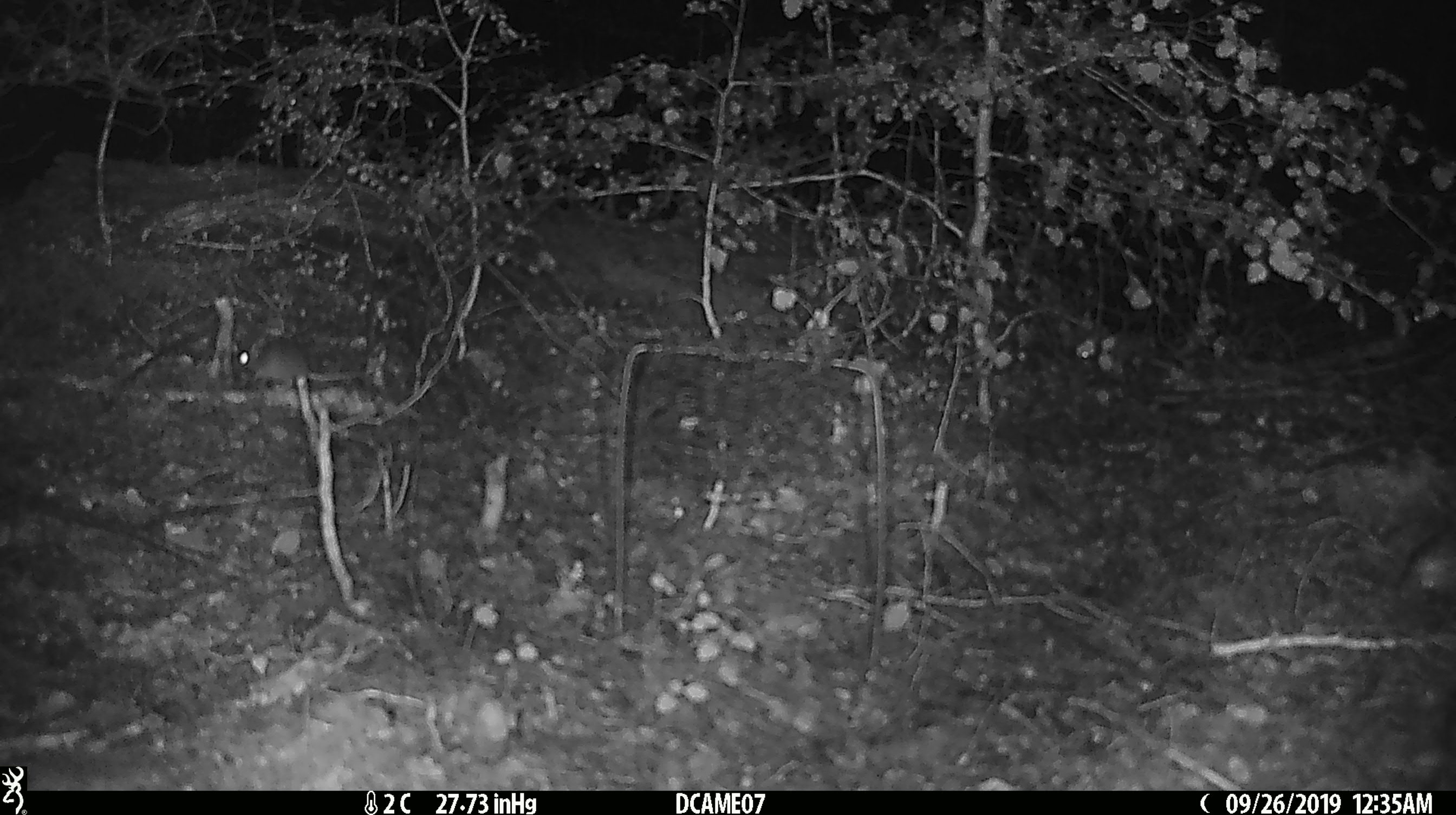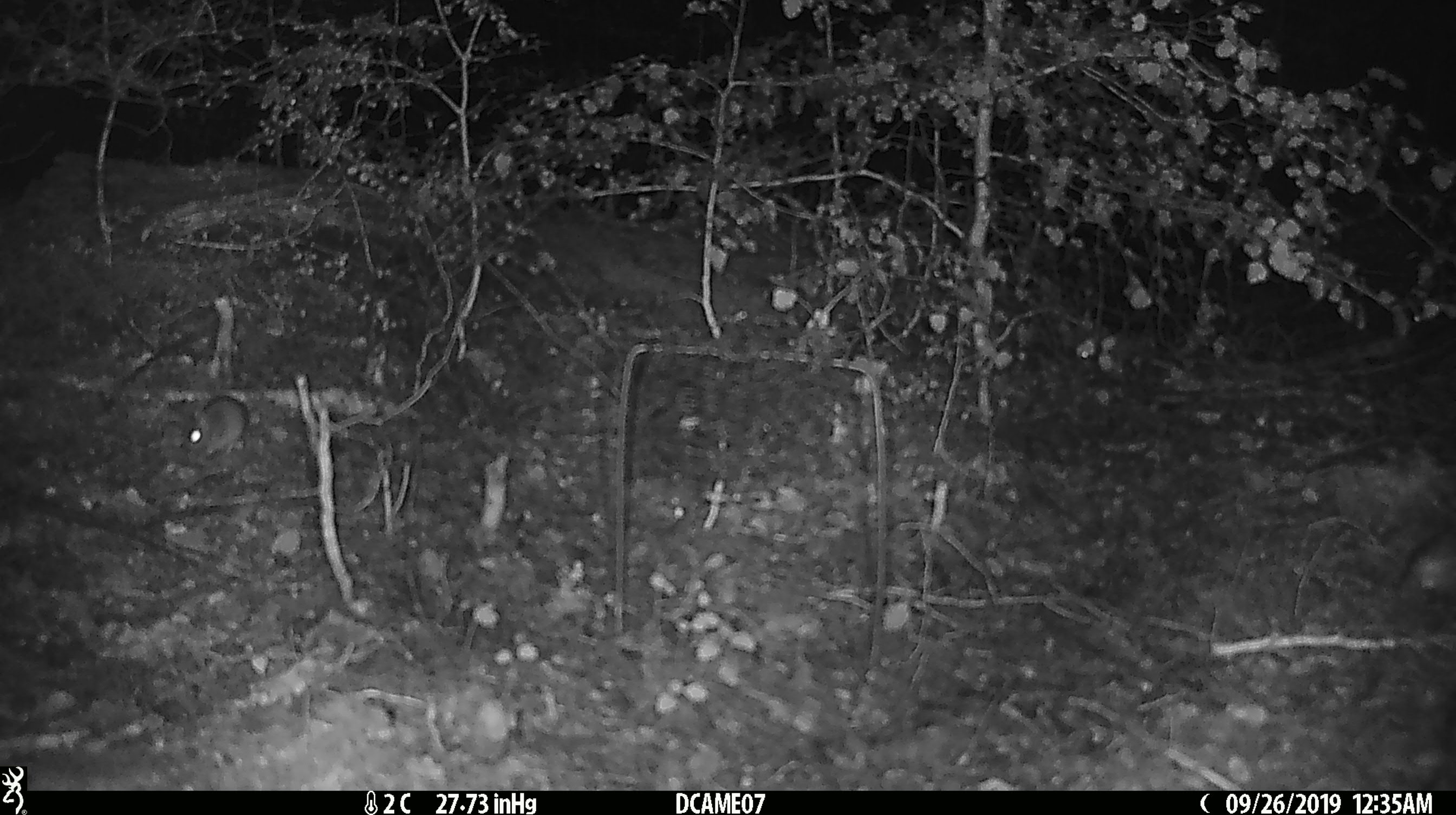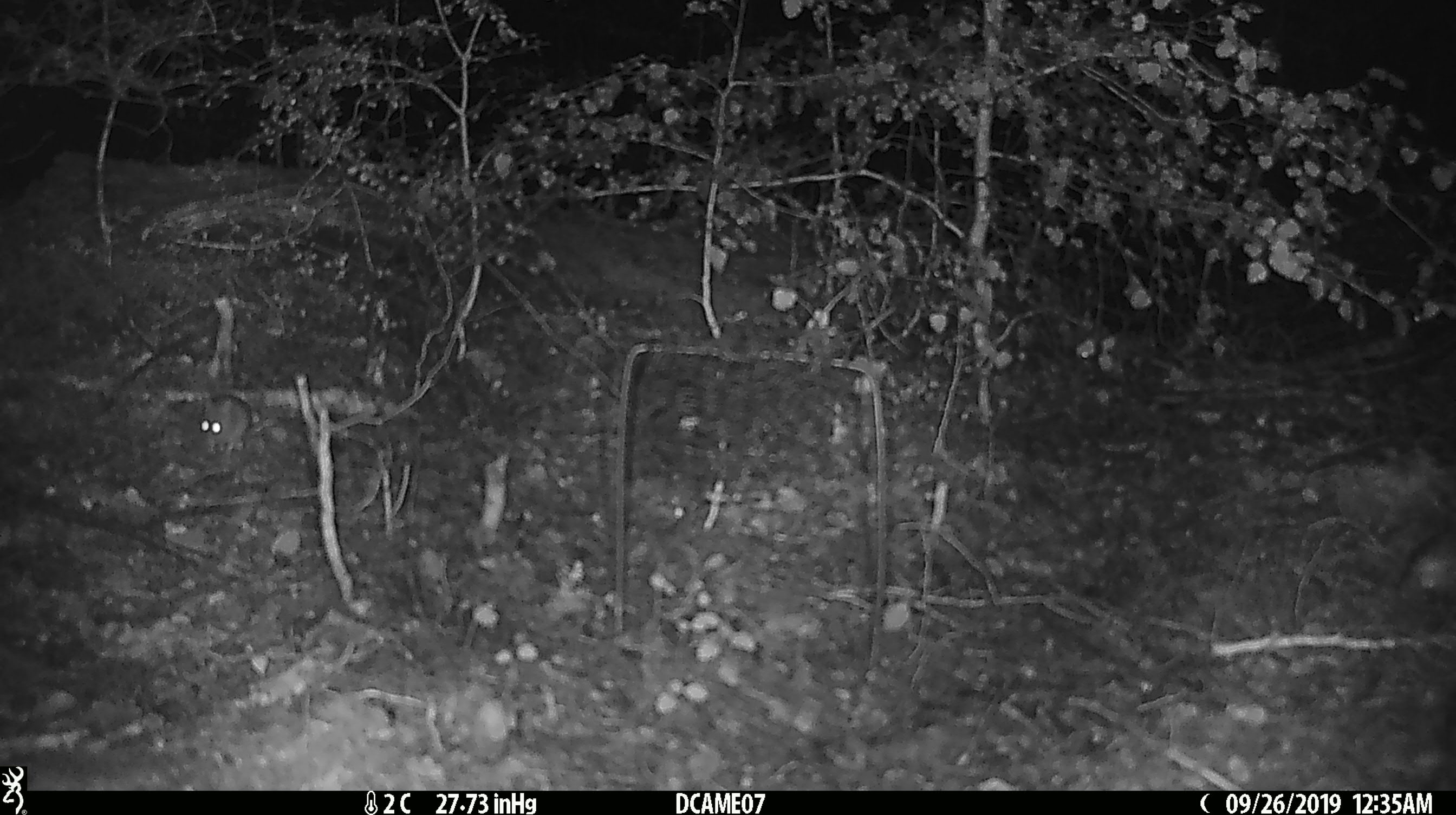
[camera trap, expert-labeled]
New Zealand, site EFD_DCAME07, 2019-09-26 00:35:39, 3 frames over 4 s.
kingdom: Animalia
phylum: Chordata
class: Mammalia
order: Rodentia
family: Muridae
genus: Mus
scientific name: Mus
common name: mouse